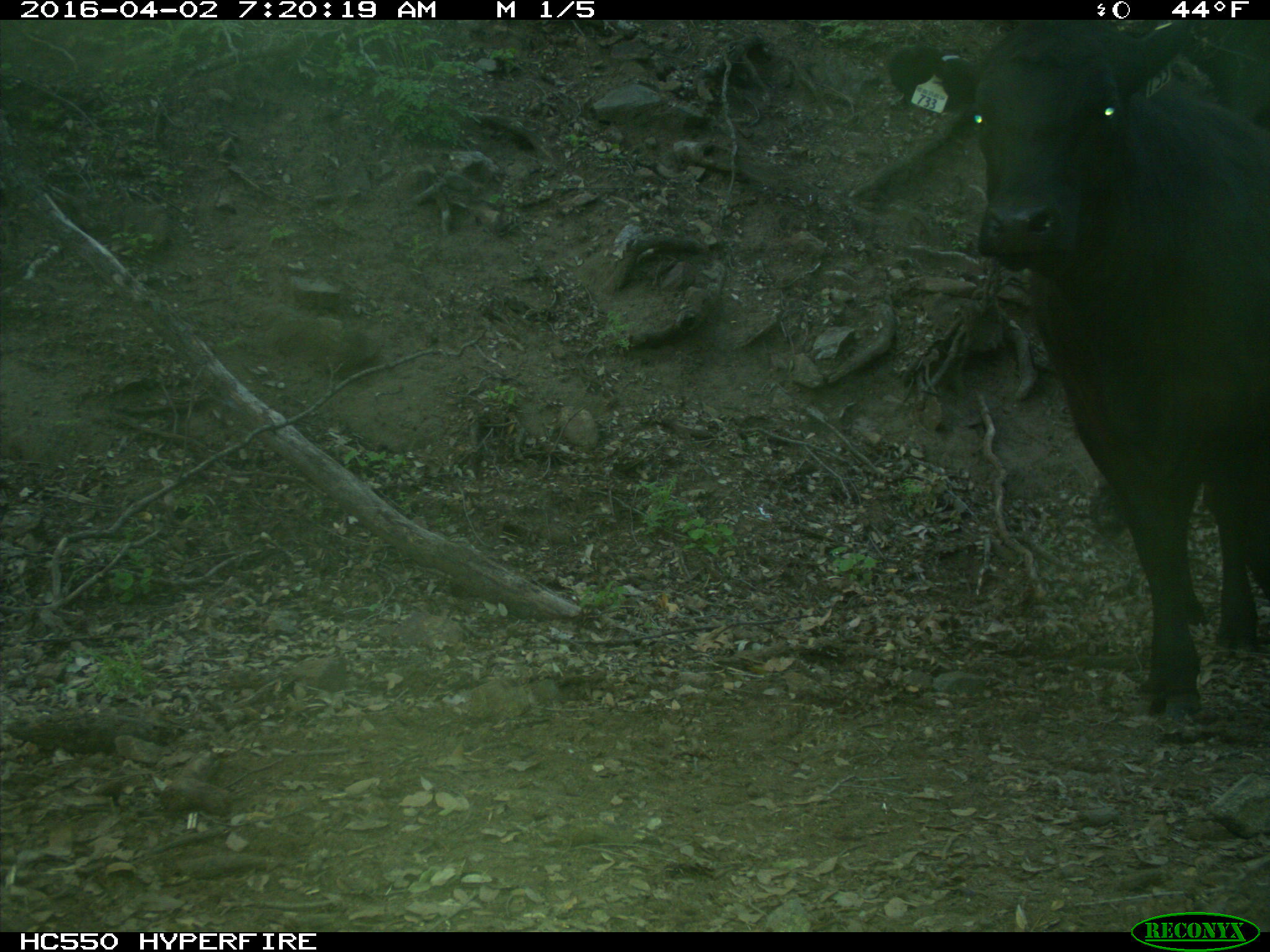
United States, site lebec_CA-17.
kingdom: Animalia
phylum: Chordata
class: Mammalia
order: Artiodactyla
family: Bovidae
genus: Bos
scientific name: Bos taurus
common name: domestic cow